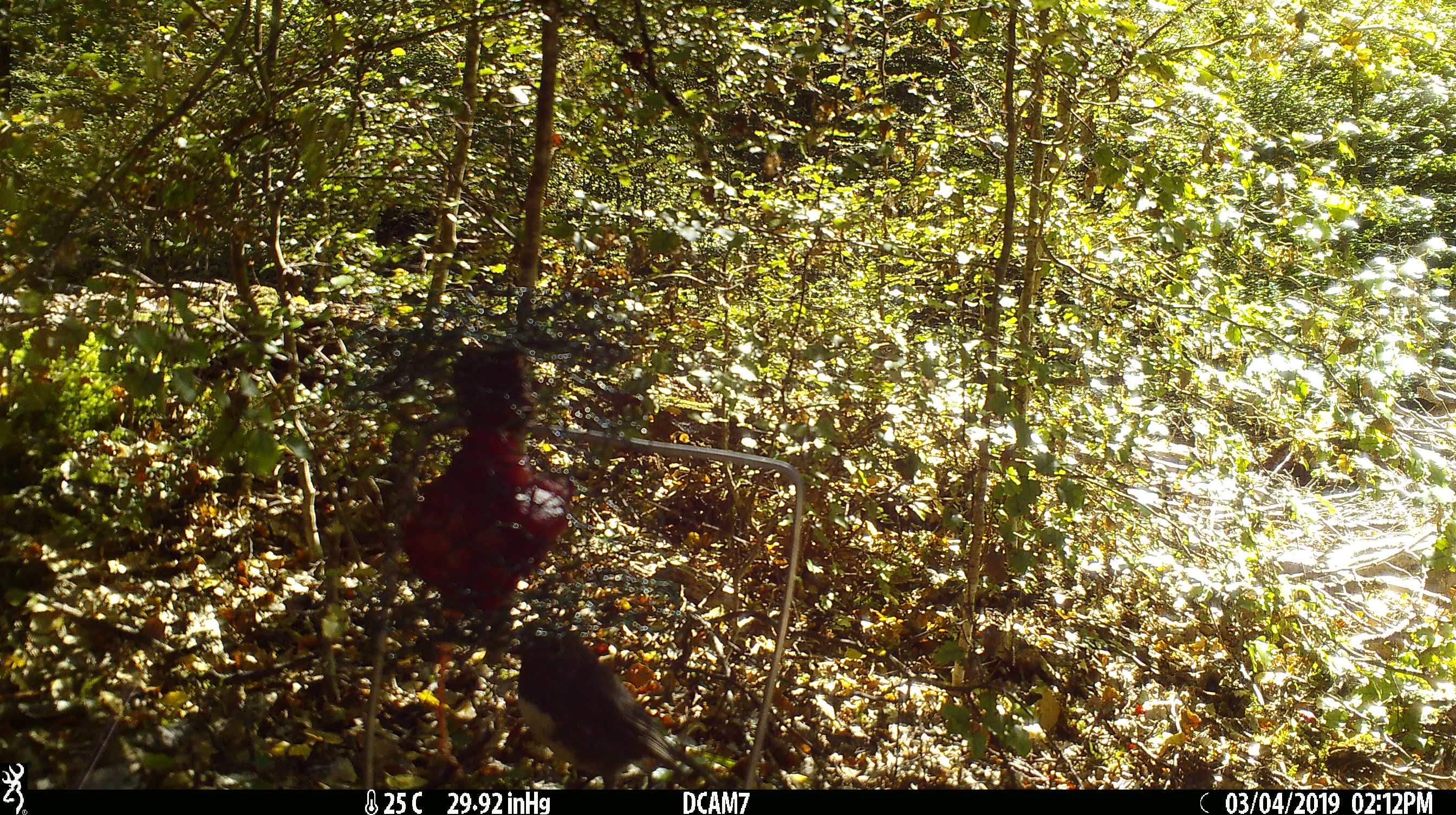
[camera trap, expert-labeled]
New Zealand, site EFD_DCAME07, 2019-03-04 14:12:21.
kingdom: Animalia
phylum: Chordata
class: Aves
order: Passeriformes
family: Petroicidae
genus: Petroica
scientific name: Petroica australis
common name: new zealand robin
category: robin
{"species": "robin (new zealand robin) (Petroica australis)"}